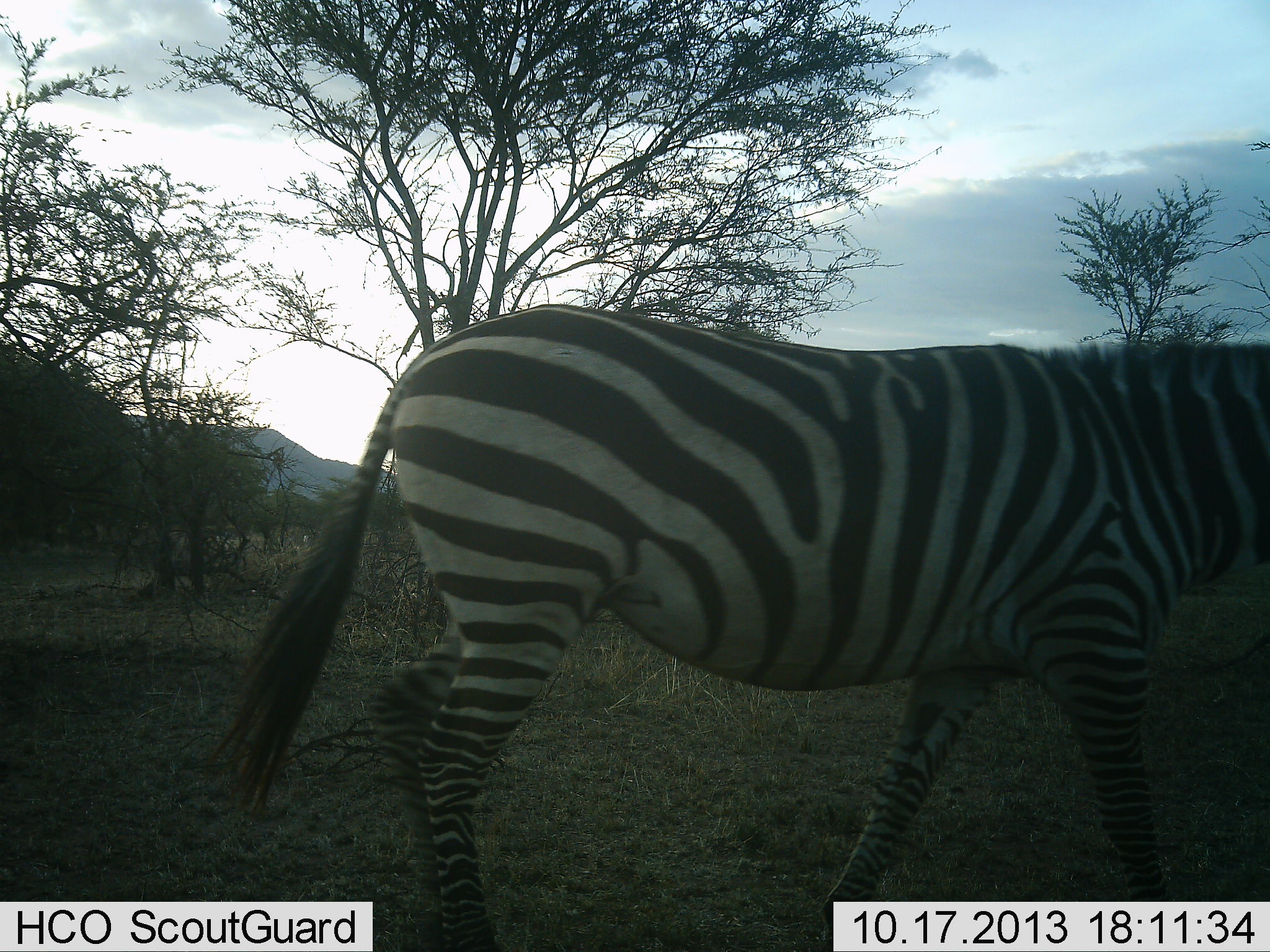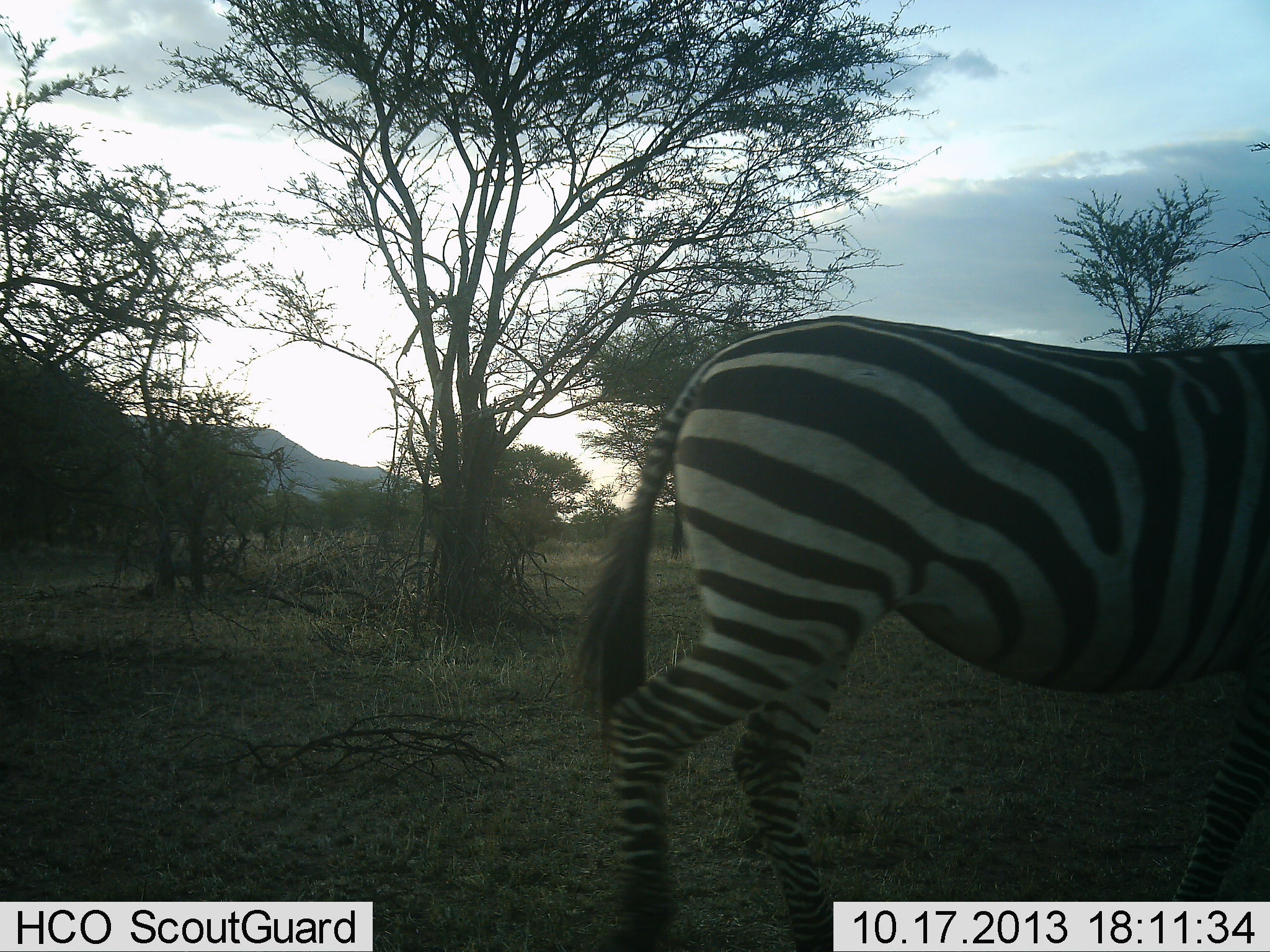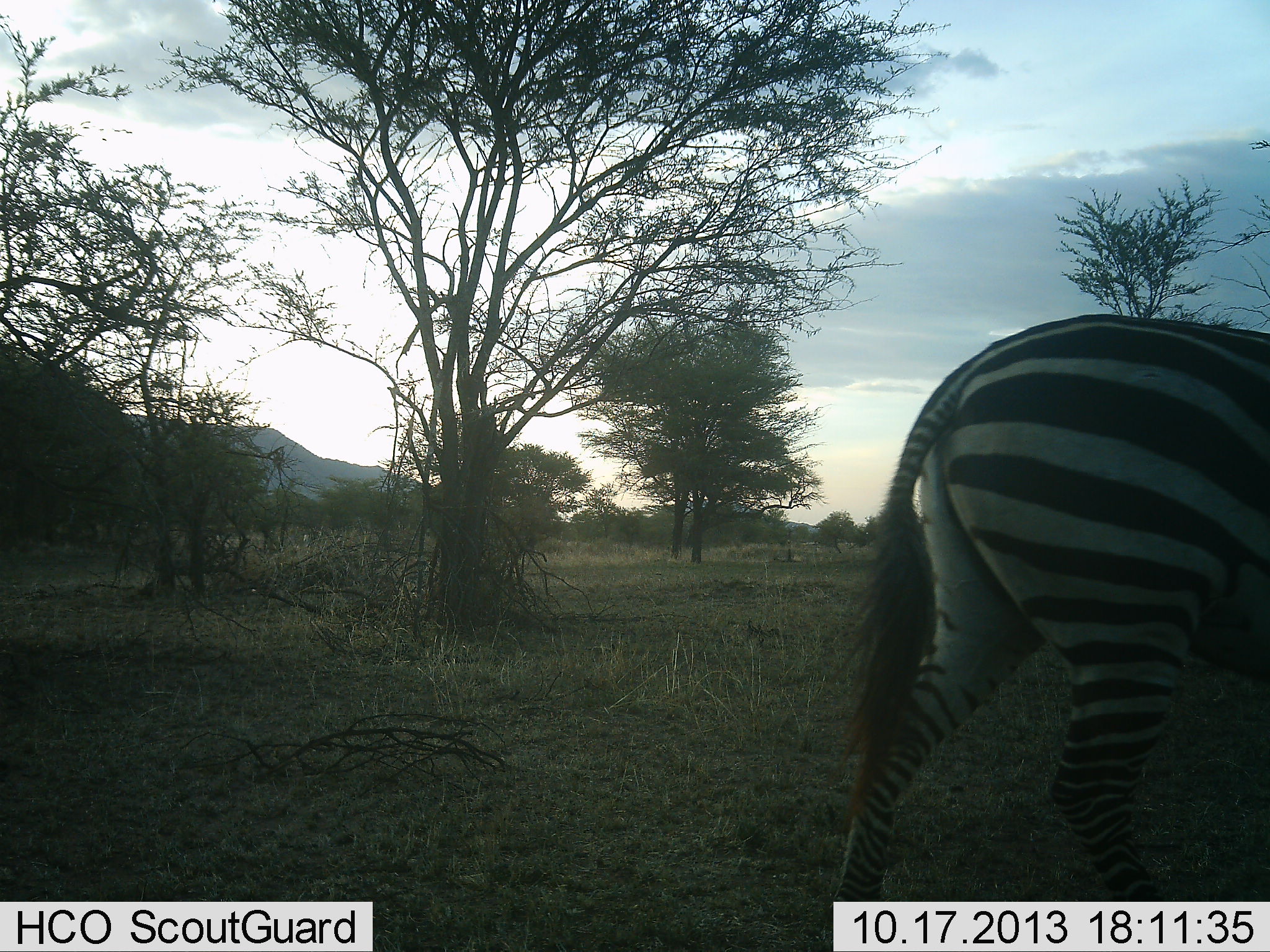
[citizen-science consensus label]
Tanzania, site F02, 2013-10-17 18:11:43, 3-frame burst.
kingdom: Animalia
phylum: Chordata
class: Mammalia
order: Perissodactyla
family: Equidae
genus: Equus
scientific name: Equus quagga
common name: plains zebra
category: zebra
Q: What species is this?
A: Zebra (plains zebra) (Equus quagga).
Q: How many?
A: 1.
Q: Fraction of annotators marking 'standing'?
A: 0%.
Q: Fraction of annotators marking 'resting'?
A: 0%.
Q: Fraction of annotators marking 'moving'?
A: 100%.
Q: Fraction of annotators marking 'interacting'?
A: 0%.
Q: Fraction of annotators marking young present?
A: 0%.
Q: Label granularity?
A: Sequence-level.